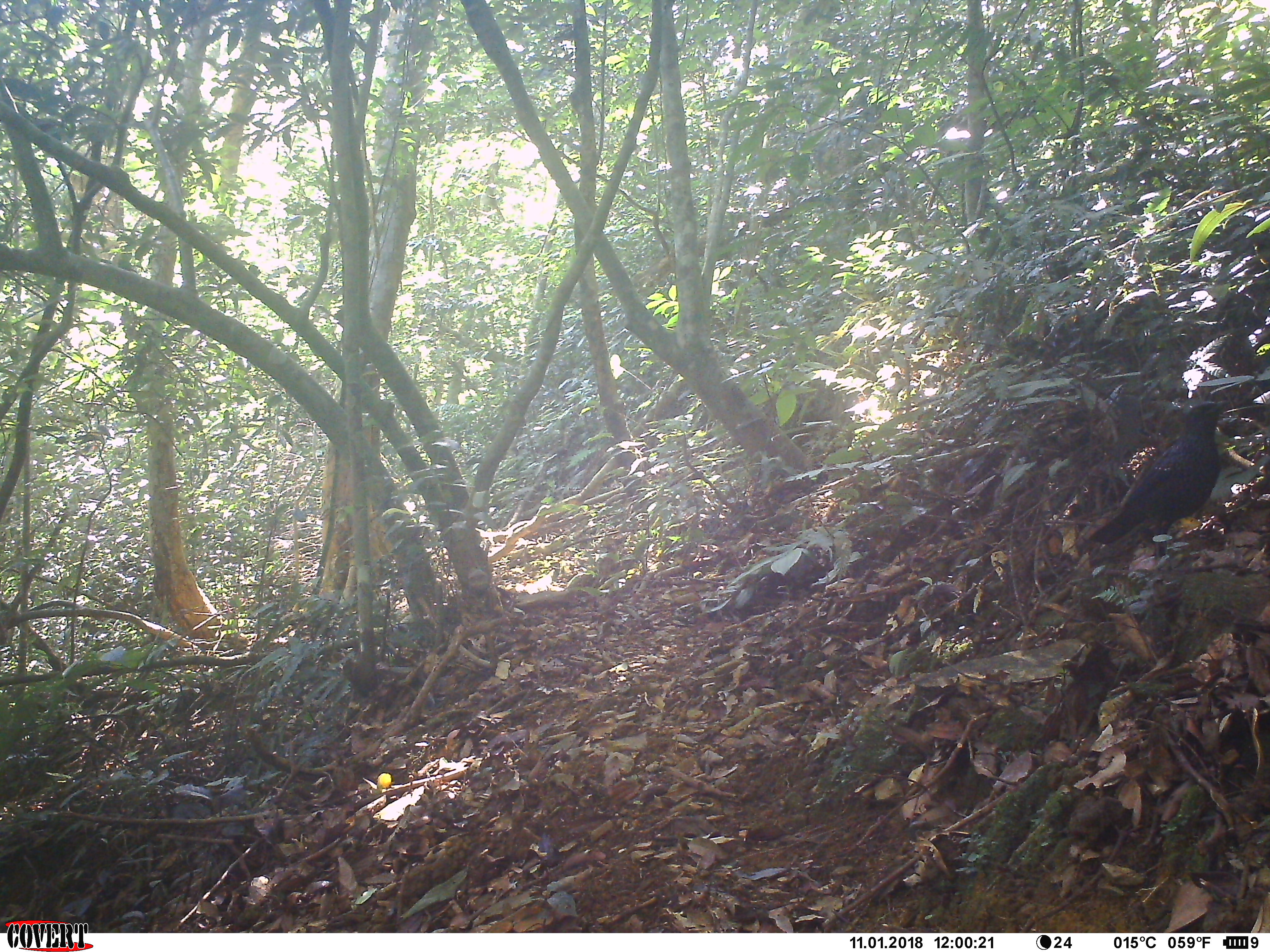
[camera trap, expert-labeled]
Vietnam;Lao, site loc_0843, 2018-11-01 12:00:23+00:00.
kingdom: Animalia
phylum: Chordata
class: Aves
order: Passeriformes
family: Muscicapidae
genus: Myophonus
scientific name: Myophonus caeruleus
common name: blue whistling thrush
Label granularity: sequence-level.